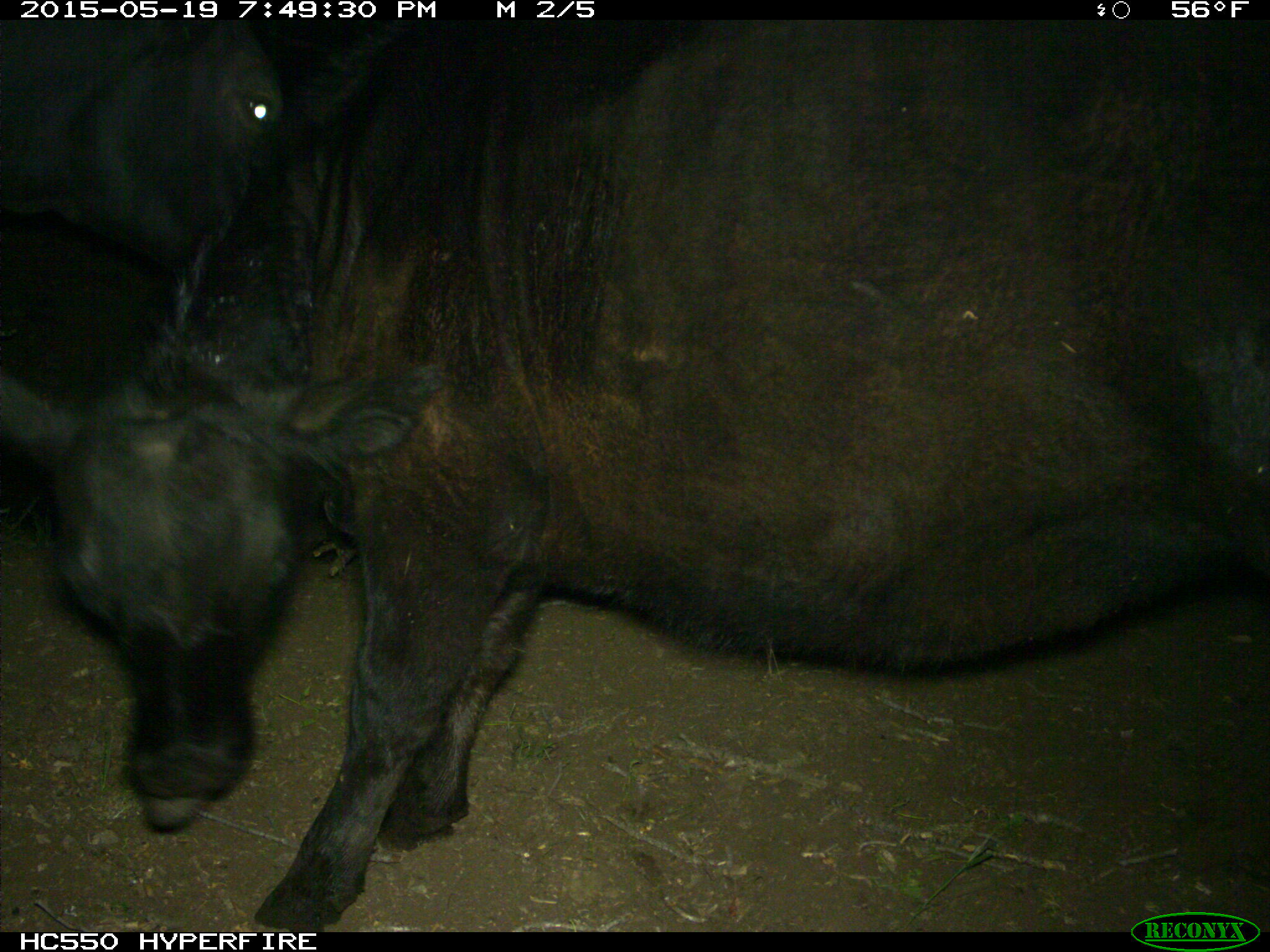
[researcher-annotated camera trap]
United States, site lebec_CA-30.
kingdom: Animalia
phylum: Chordata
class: Mammalia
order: Artiodactyla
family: Bovidae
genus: Bos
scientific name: Bos taurus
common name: domestic cow